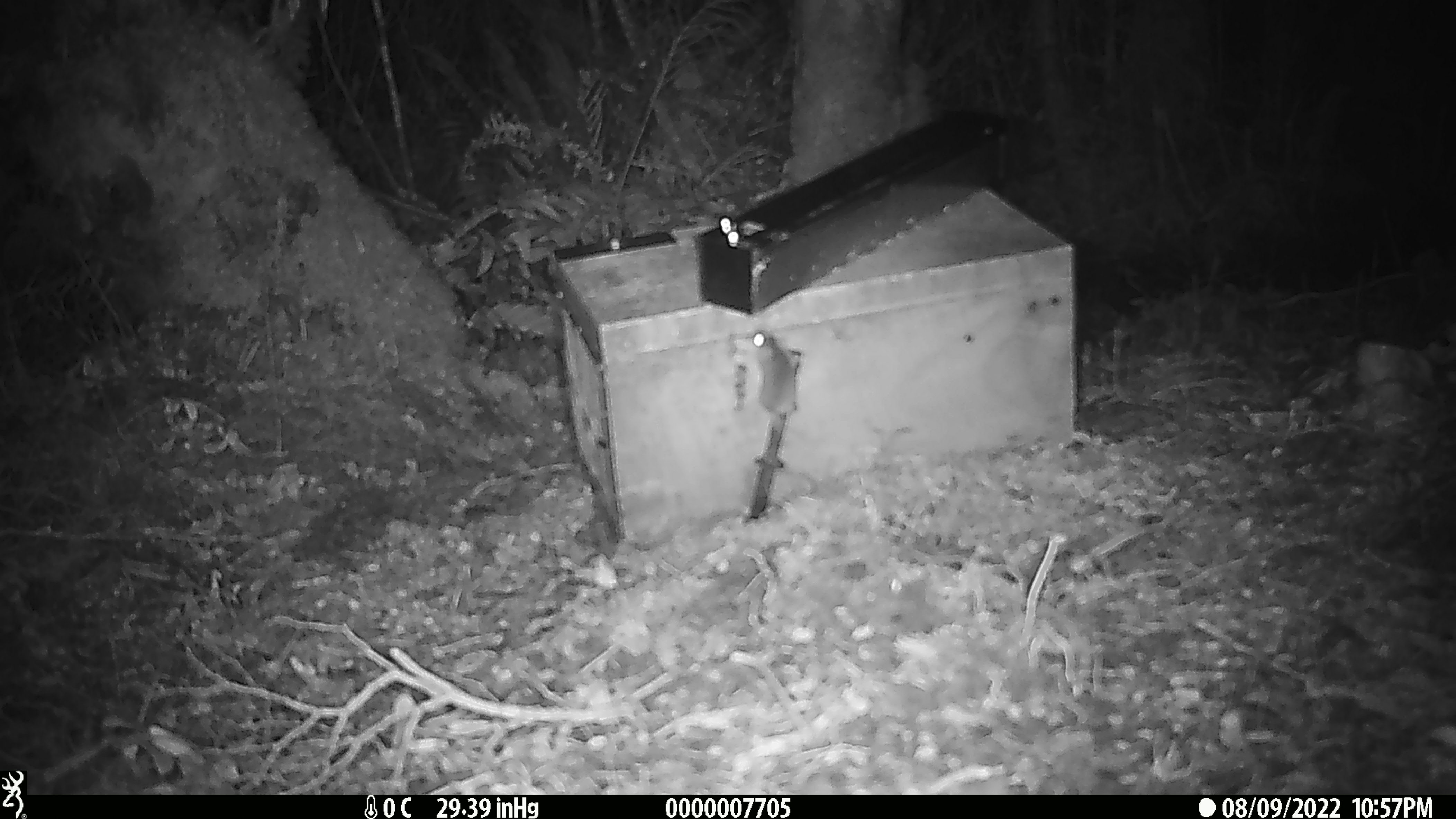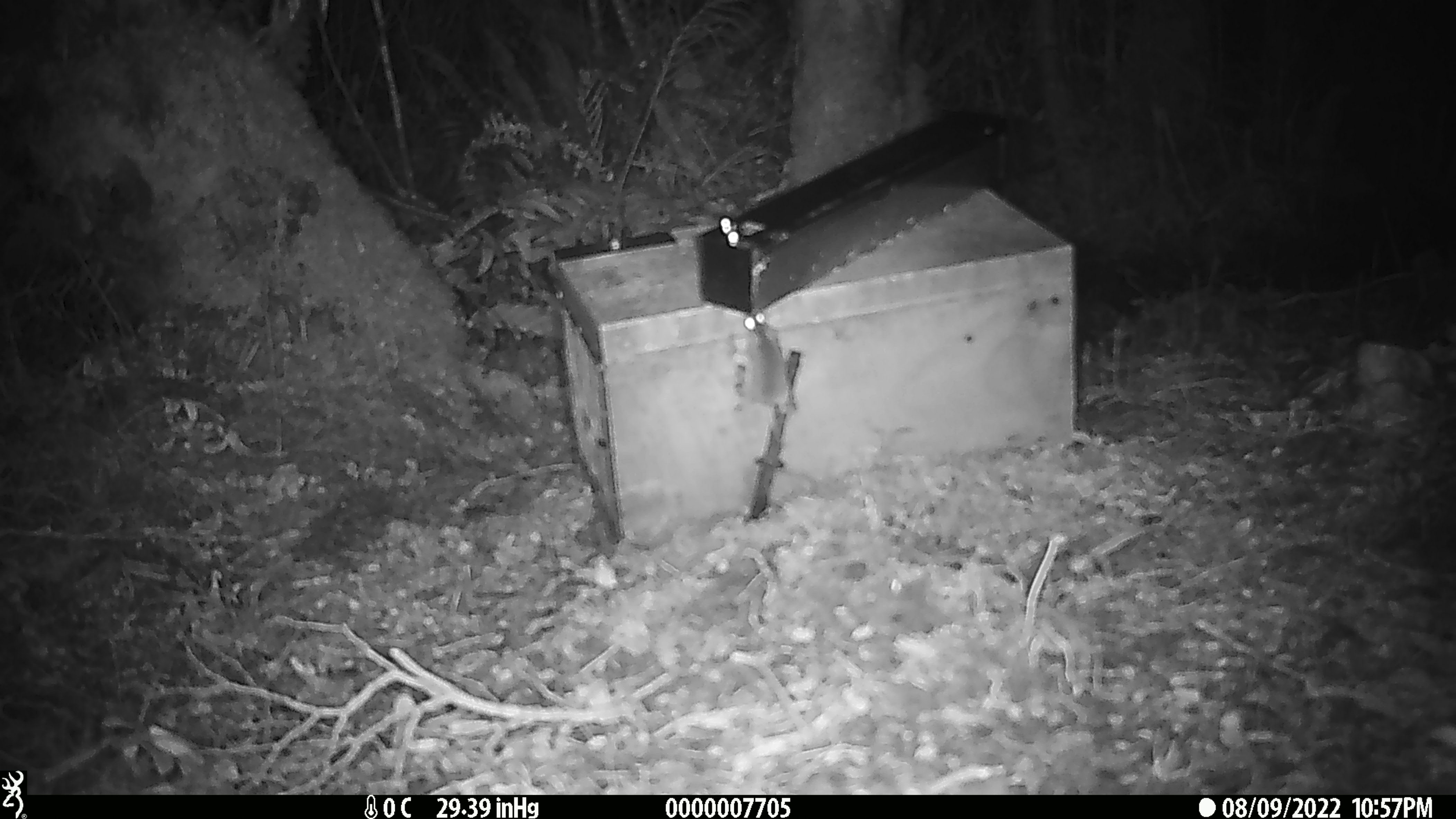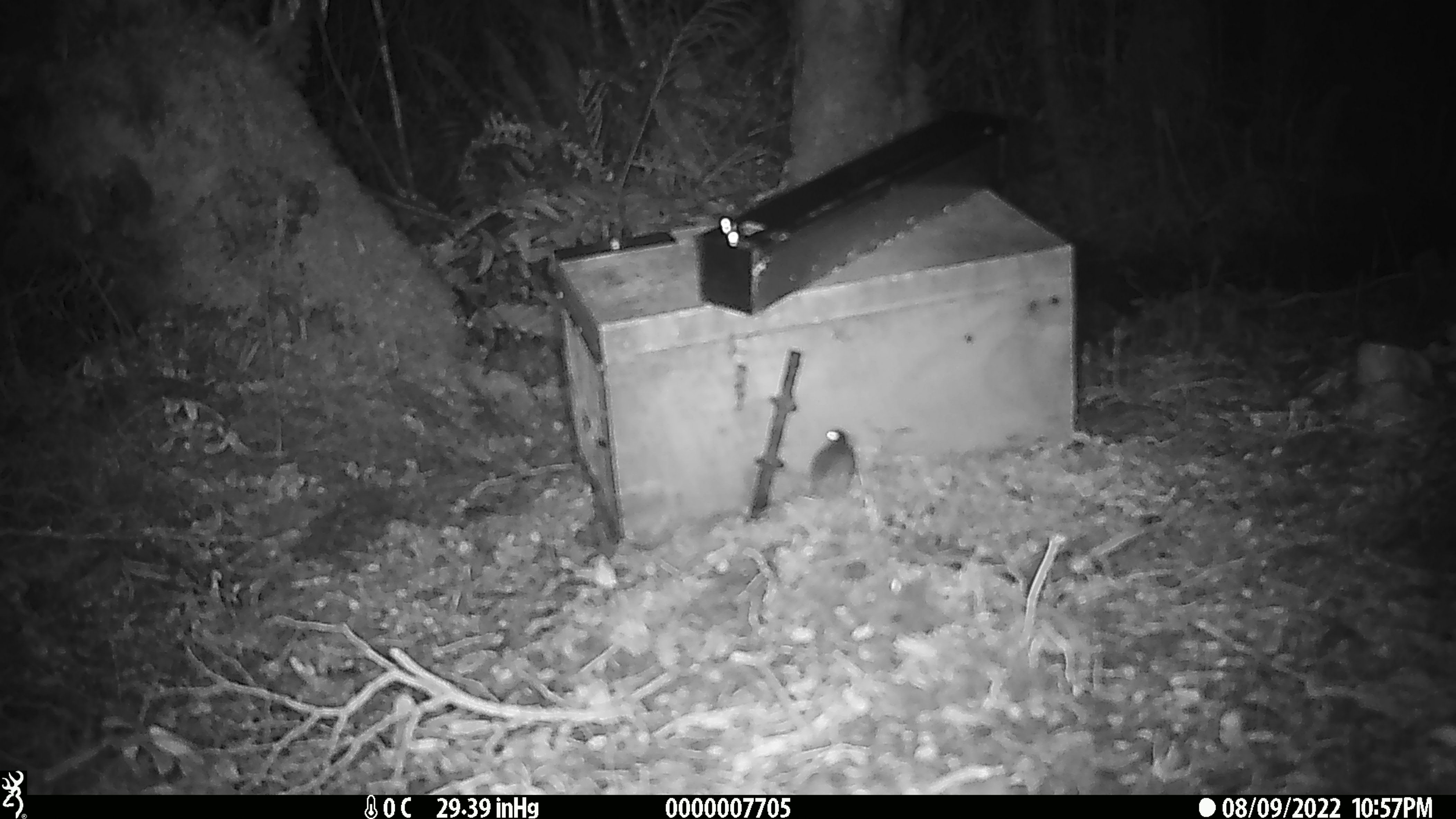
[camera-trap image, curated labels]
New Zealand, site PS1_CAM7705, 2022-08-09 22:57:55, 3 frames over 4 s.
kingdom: Animalia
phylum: Chordata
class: Mammalia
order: Rodentia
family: Muridae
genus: Mus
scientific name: Mus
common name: mouse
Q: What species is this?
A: Mouse (Mus).